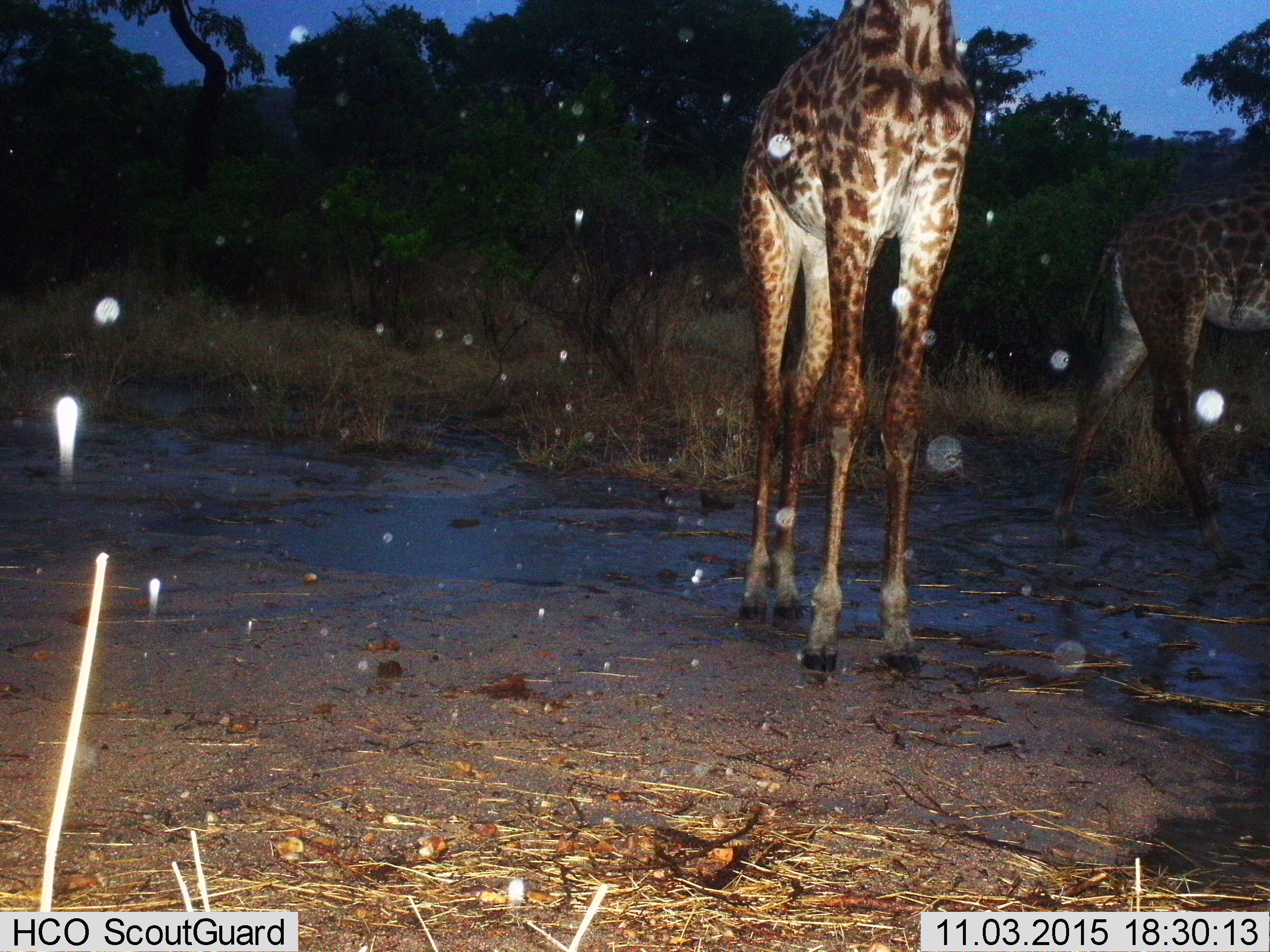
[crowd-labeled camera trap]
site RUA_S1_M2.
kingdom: Animalia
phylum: Chordata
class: Mammalia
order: Artiodactyla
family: Giraffidae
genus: Giraffa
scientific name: Giraffa camelopardalis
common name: giraffe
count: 2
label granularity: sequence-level